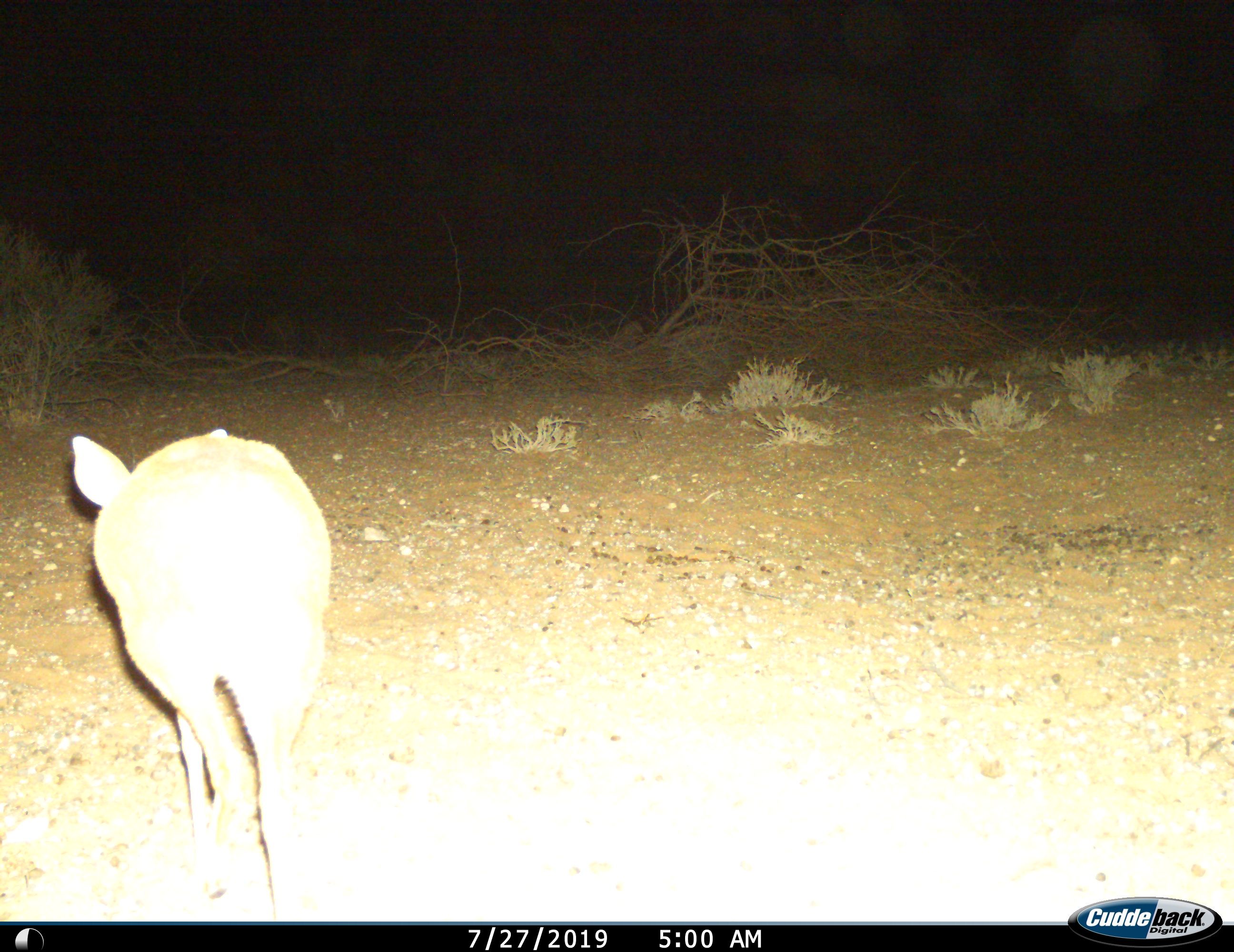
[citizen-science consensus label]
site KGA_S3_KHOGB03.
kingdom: Animalia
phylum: Chordata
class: Mammalia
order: Artiodactyla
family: Bovidae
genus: Raphicerus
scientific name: Raphicerus campestris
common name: steenbok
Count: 1.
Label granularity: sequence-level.